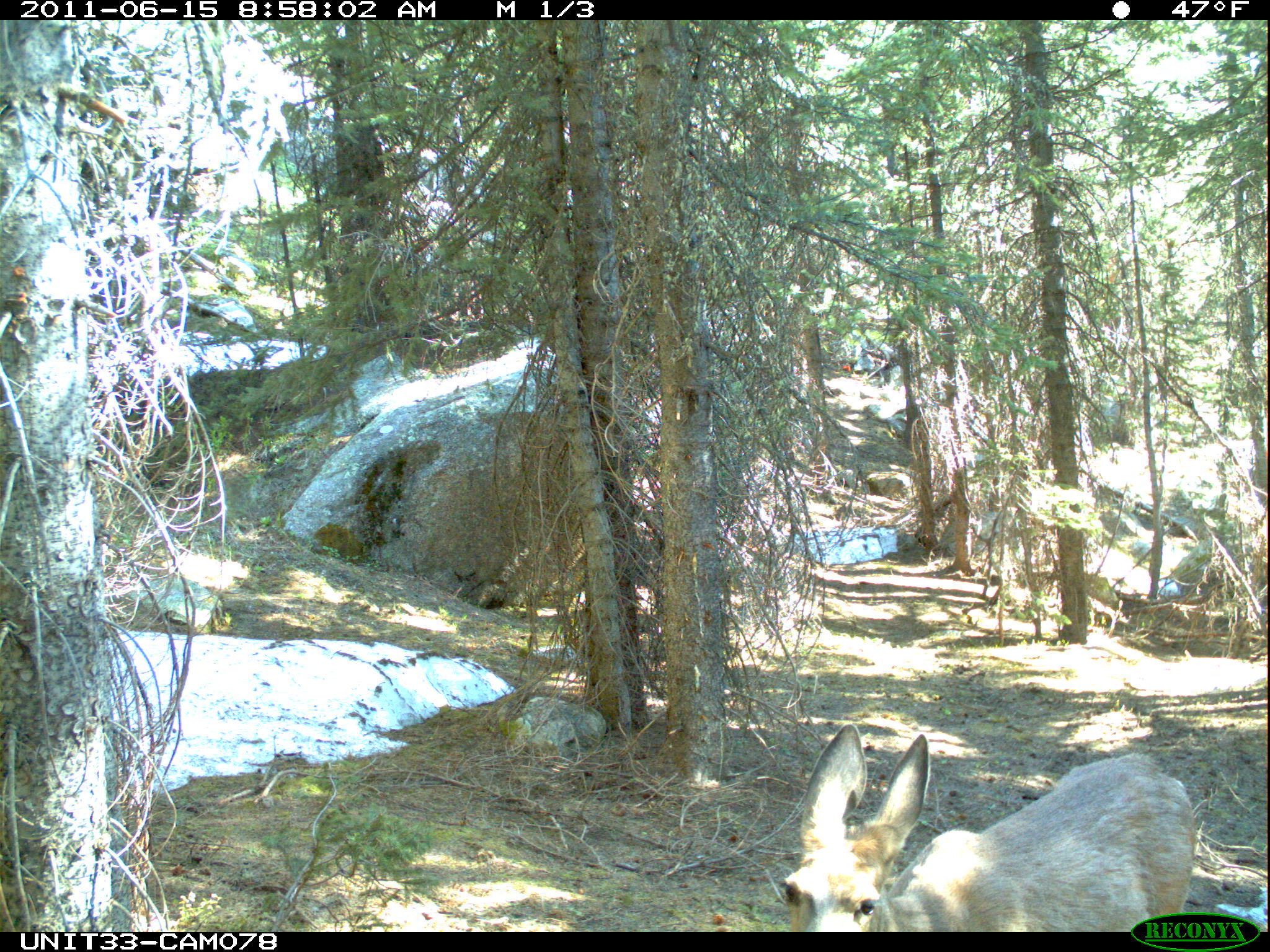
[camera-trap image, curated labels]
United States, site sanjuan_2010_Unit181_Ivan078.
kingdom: Animalia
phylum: Chordata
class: Mammalia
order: Artiodactyla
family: Cervidae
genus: Odocoileus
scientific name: Odocoileus hemionus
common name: mule deer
Odocoileus hemionus (mule deer).